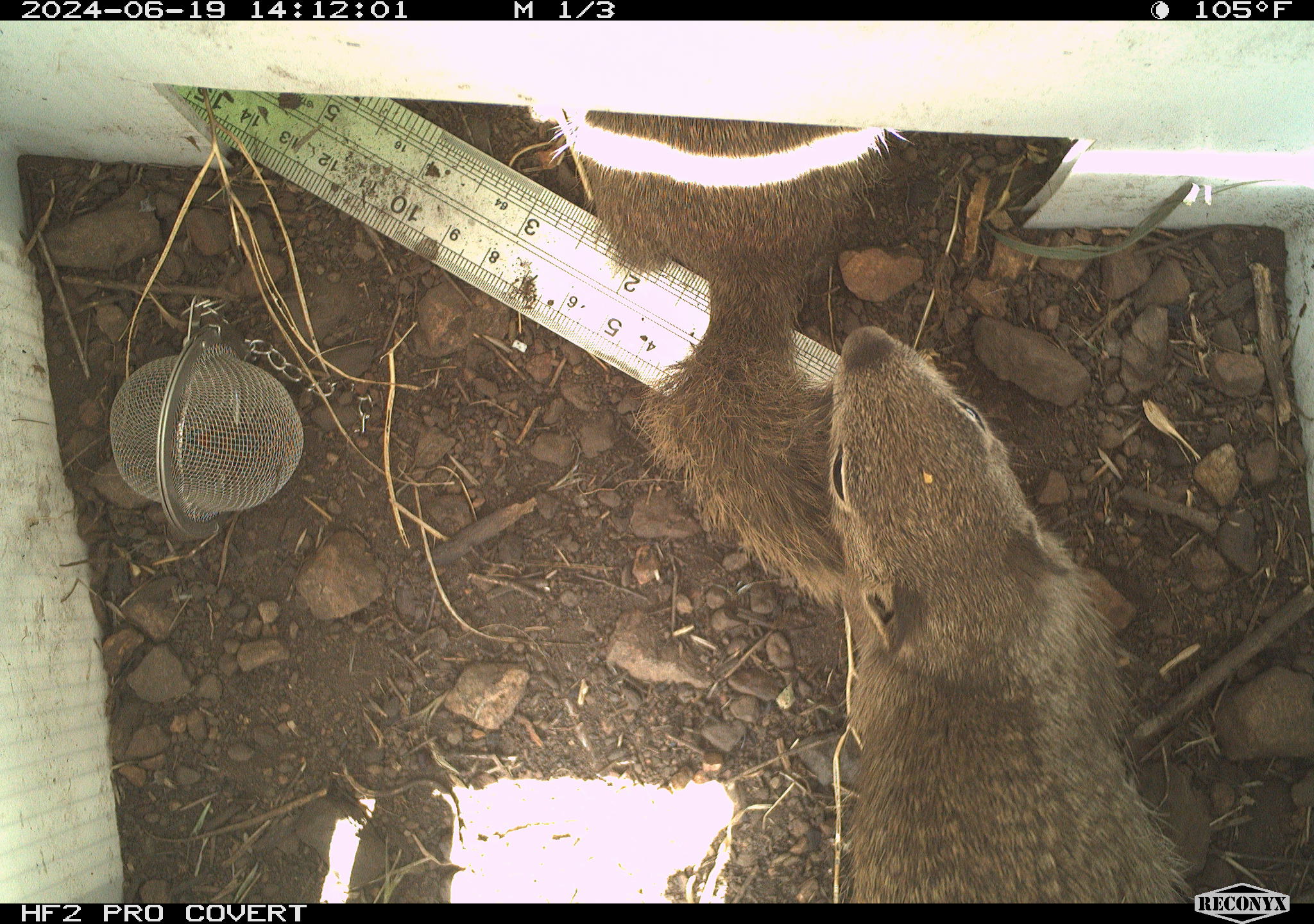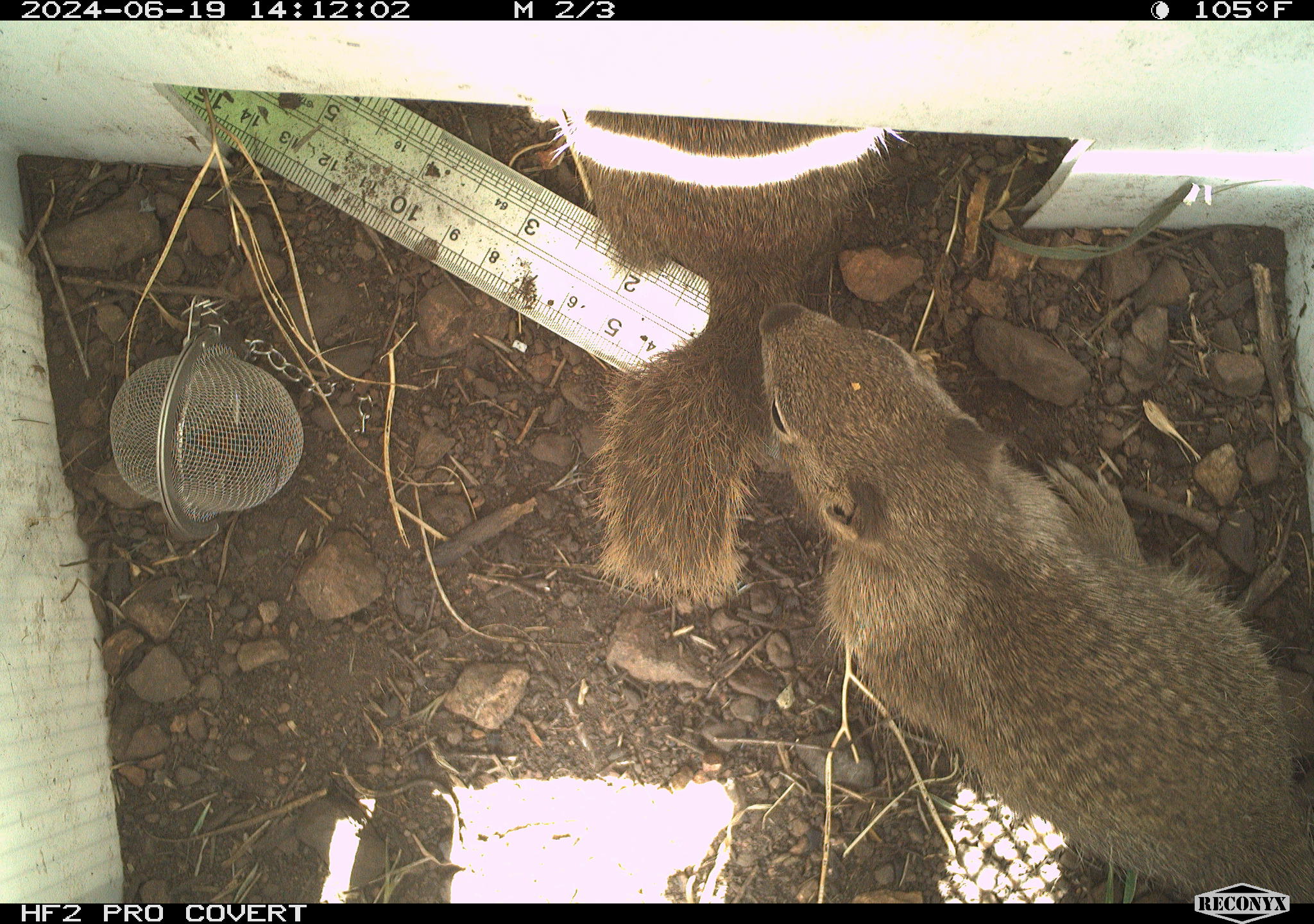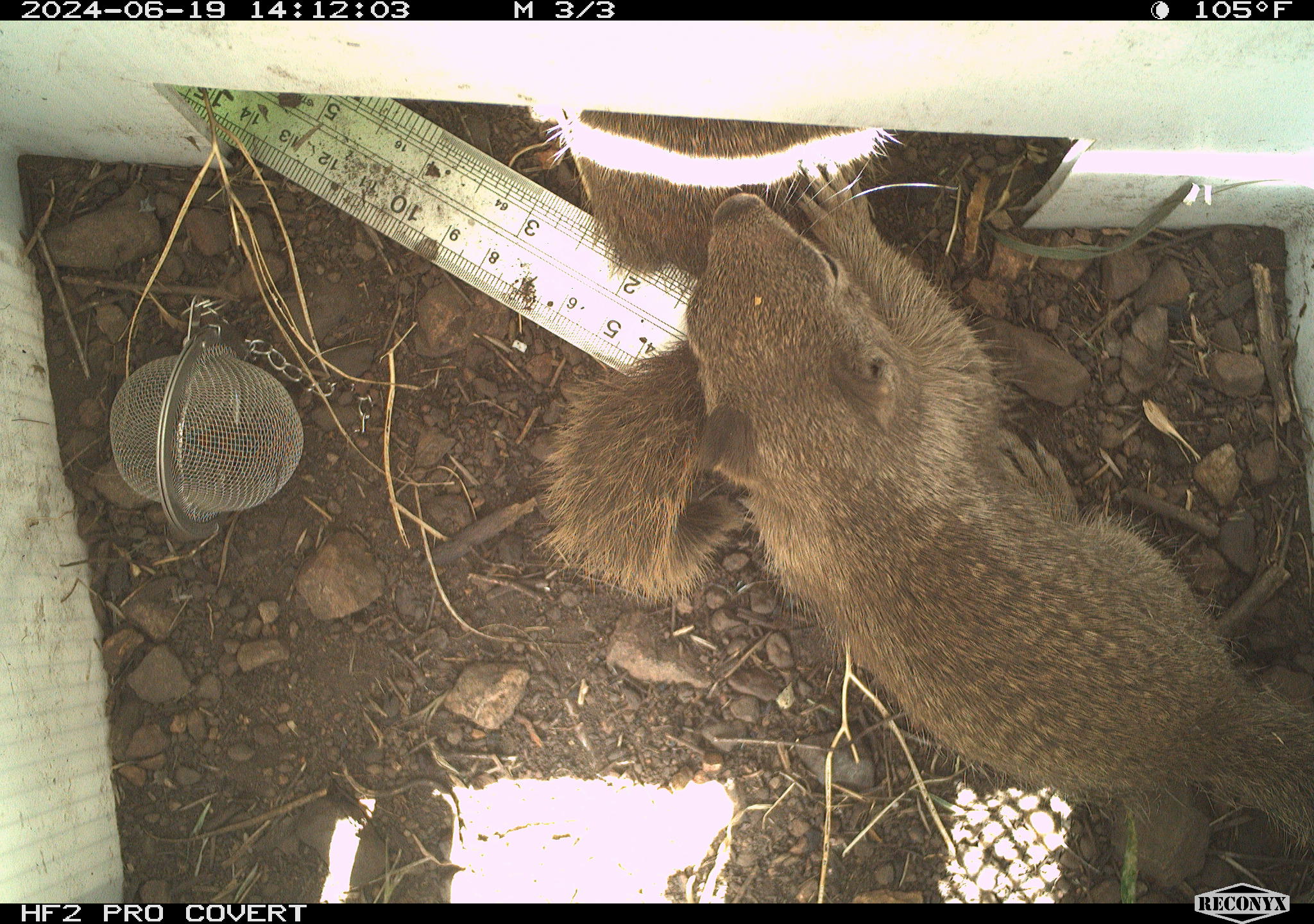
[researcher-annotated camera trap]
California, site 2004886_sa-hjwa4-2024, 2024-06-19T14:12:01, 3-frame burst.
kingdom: Animalia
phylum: Chordata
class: Mammalia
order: Rodentia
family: Sciuridae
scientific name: Sciuridae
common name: squirrels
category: sciuridae family